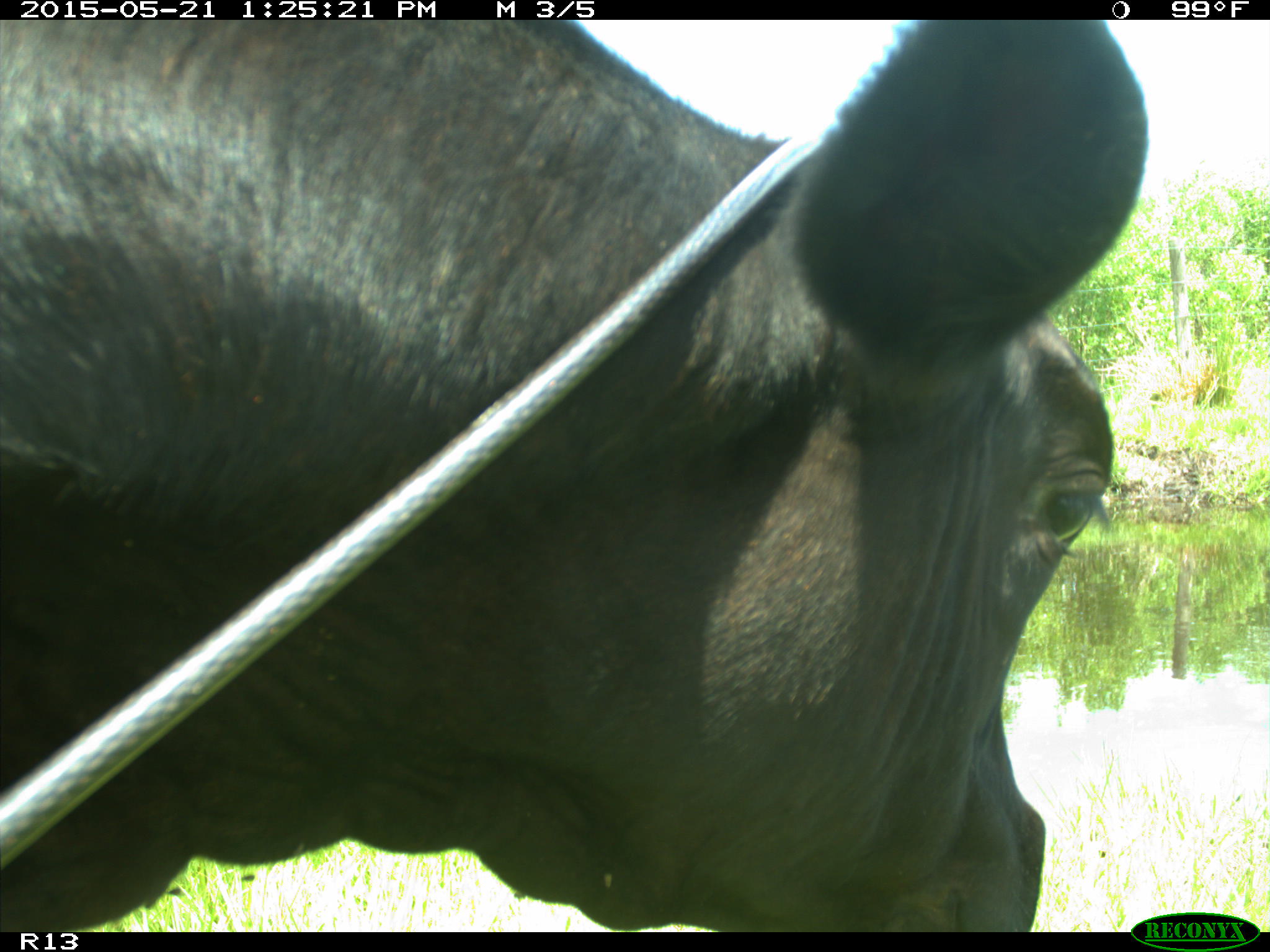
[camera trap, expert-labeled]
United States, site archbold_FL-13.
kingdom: Animalia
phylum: Chordata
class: Mammalia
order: Artiodactyla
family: Bovidae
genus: Bos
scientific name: Bos taurus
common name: domestic cow